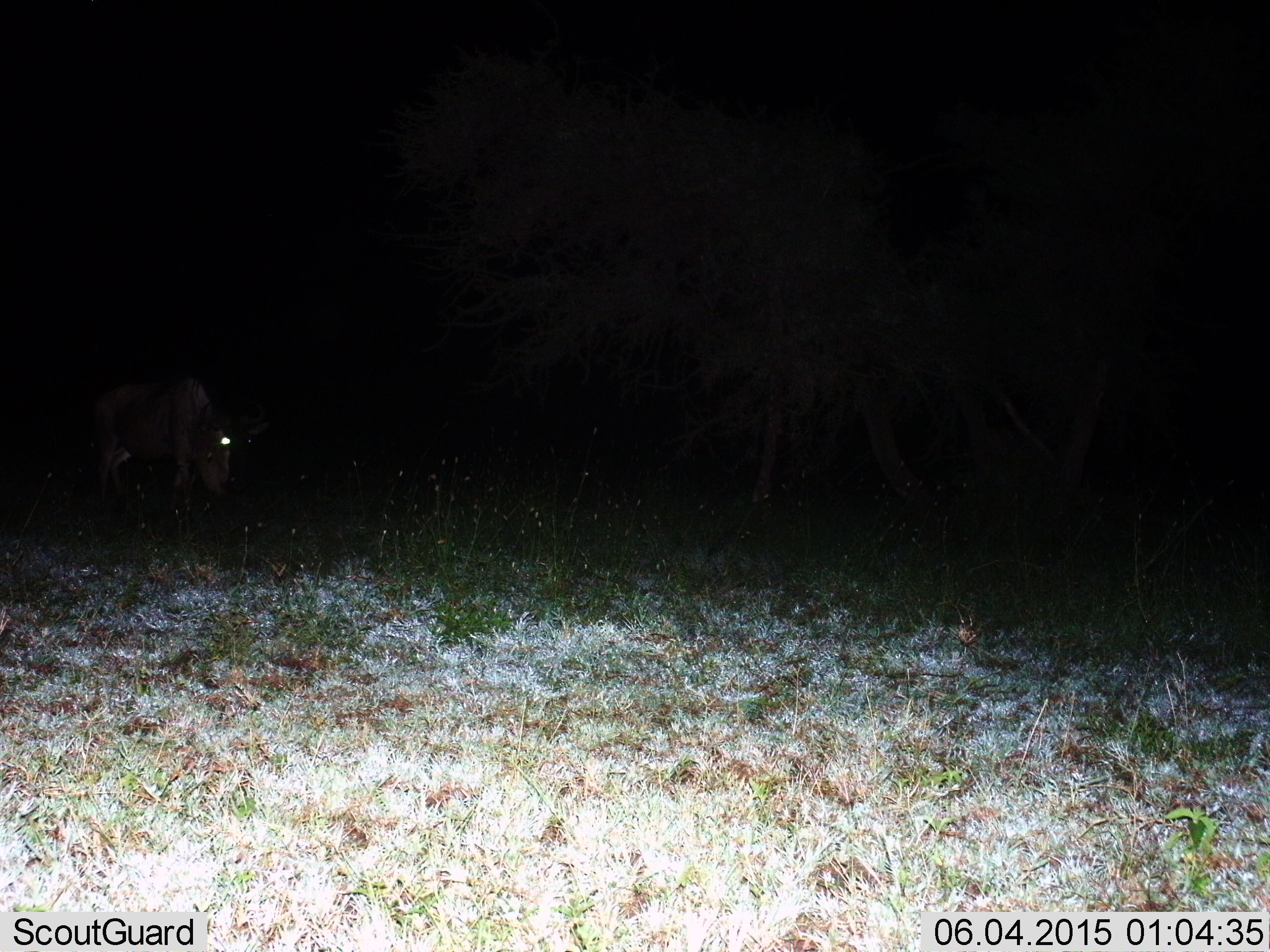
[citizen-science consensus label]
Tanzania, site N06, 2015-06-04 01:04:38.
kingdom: Animalia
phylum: Chordata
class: Mammalia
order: Artiodactyla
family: Bovidae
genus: Connochaetes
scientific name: Connochaetes taurinus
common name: blue wildebeest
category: wildebeest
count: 1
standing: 60%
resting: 0%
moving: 50%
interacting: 0%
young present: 0%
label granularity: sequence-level